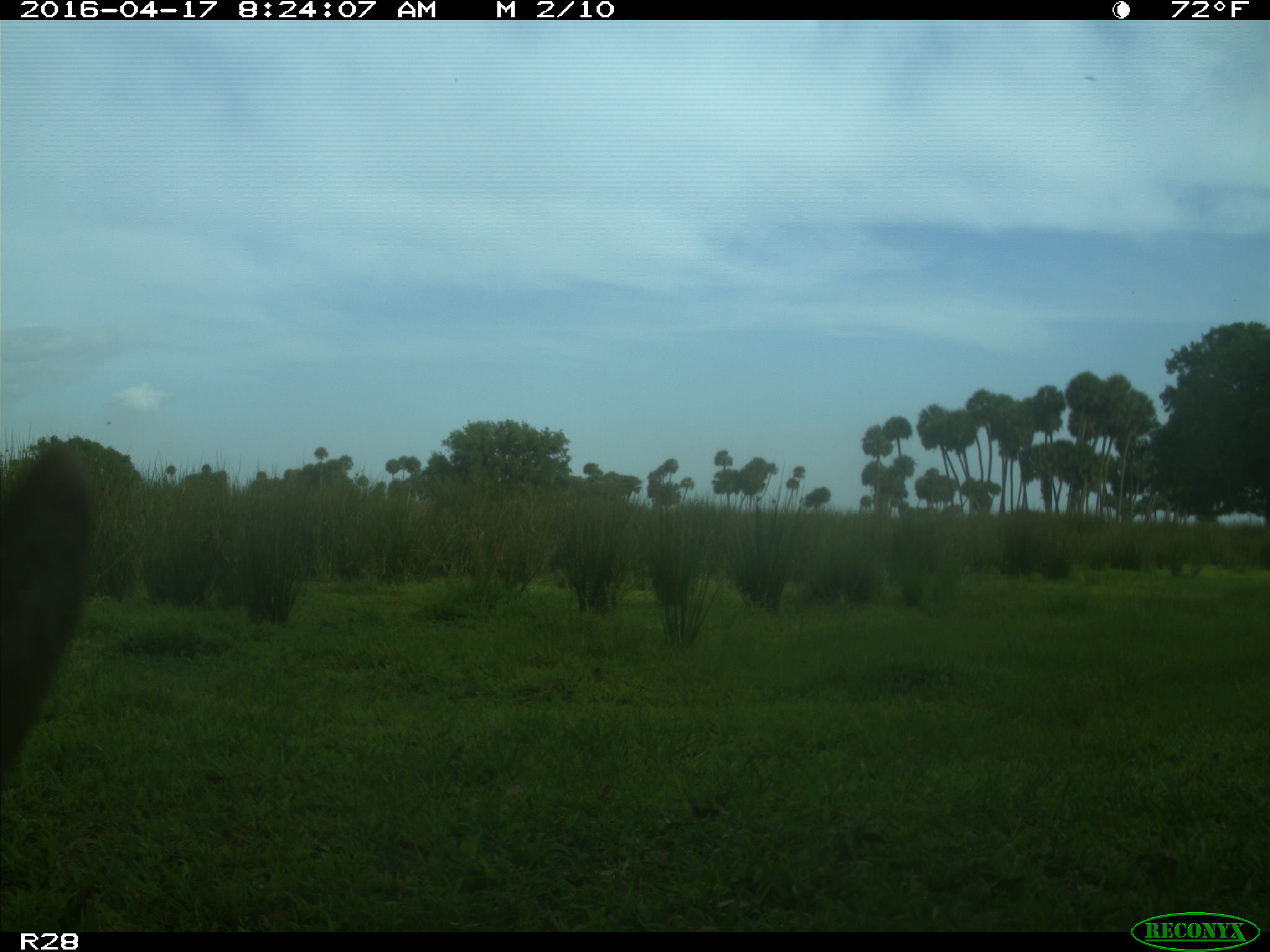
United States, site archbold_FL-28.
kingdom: Animalia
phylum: Chordata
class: Mammalia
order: Artiodactyla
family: Bovidae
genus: Bos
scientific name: Bos taurus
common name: domestic cow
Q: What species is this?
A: Bos taurus (domestic cow).